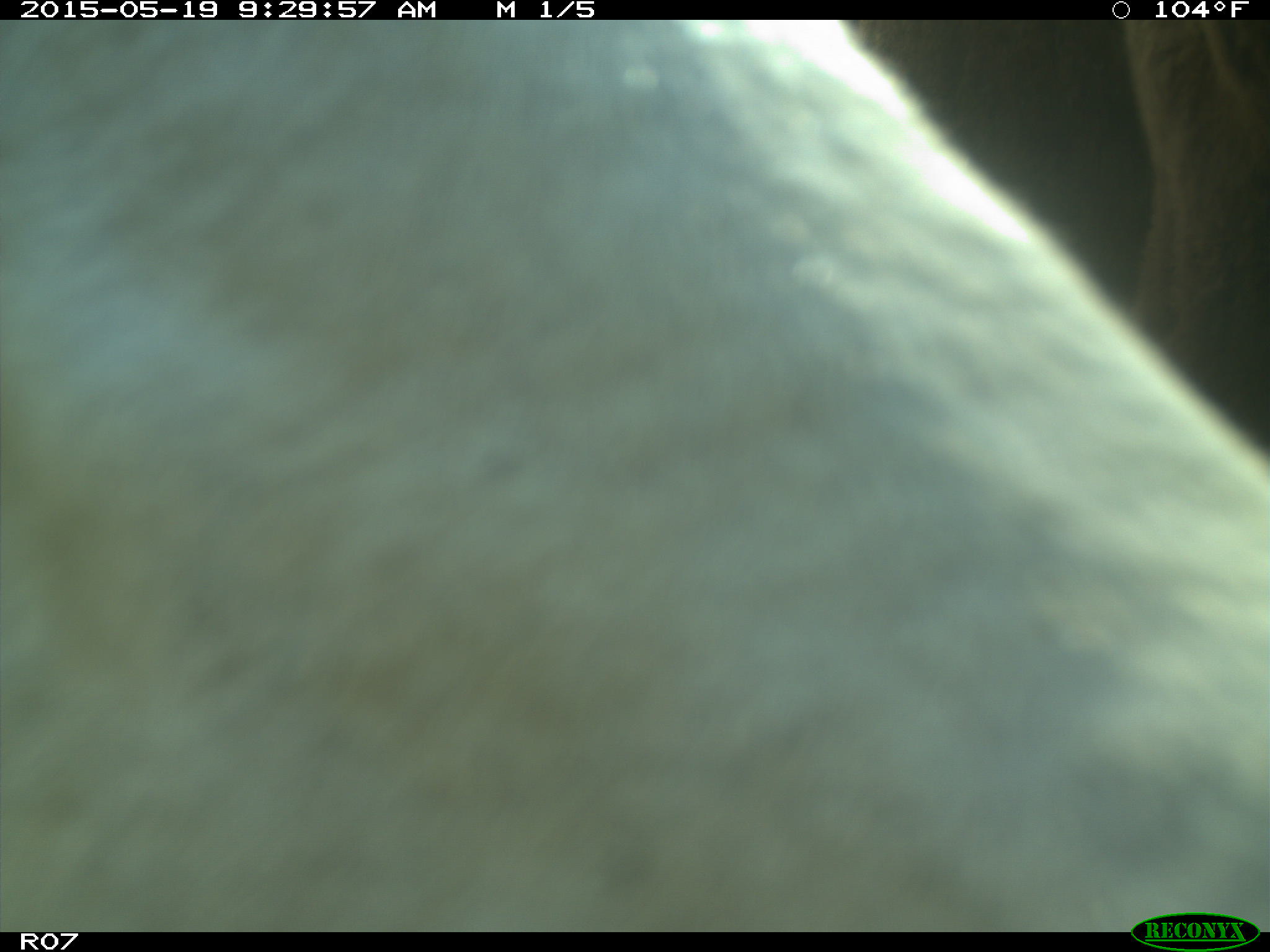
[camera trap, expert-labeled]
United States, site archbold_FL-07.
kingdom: Animalia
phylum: Chordata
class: Mammalia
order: Artiodactyla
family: Bovidae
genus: Bos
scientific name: Bos taurus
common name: domestic cow